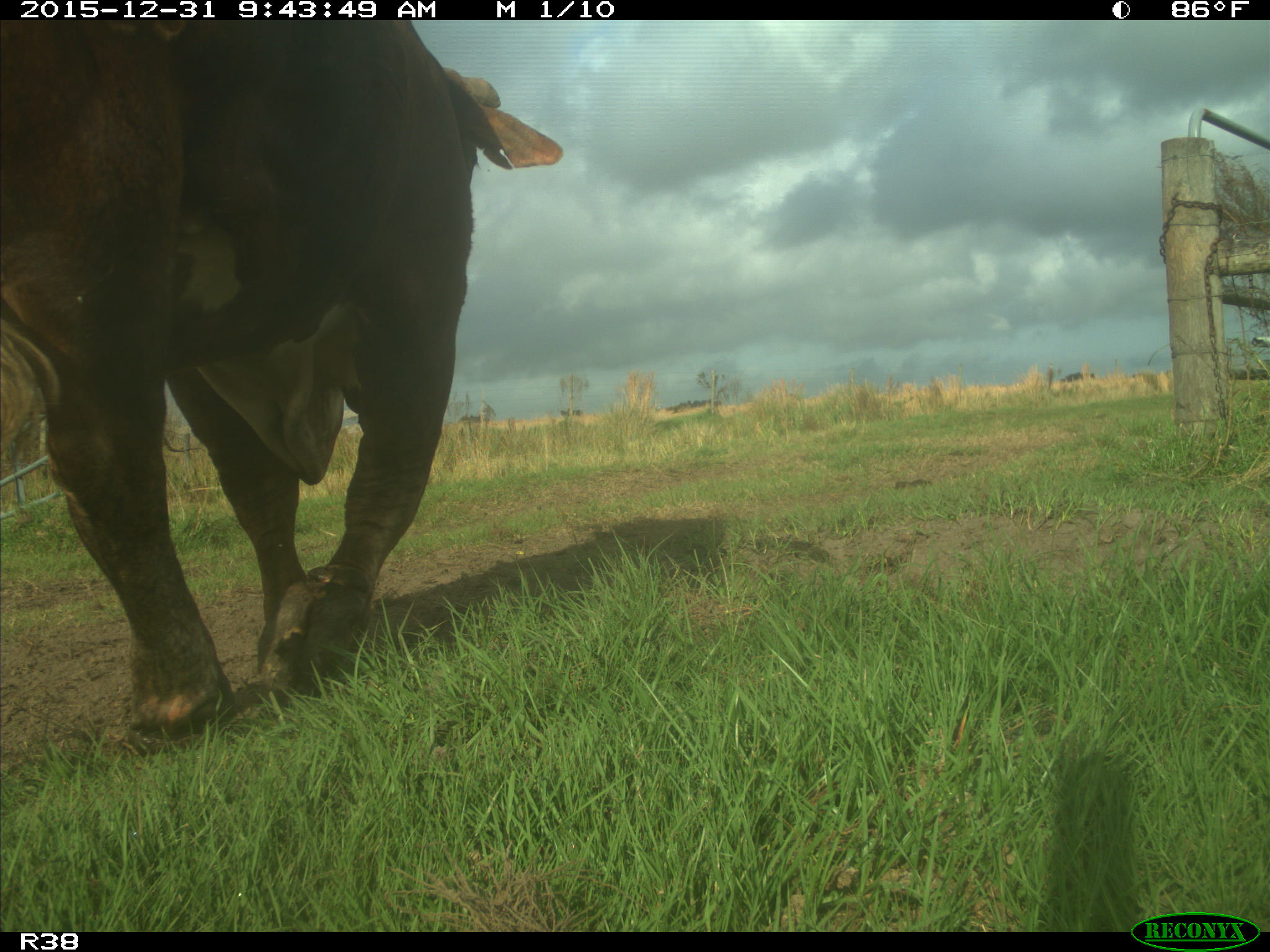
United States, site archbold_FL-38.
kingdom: Animalia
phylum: Chordata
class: Mammalia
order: Artiodactyla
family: Bovidae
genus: Bos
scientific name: Bos taurus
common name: domestic cow